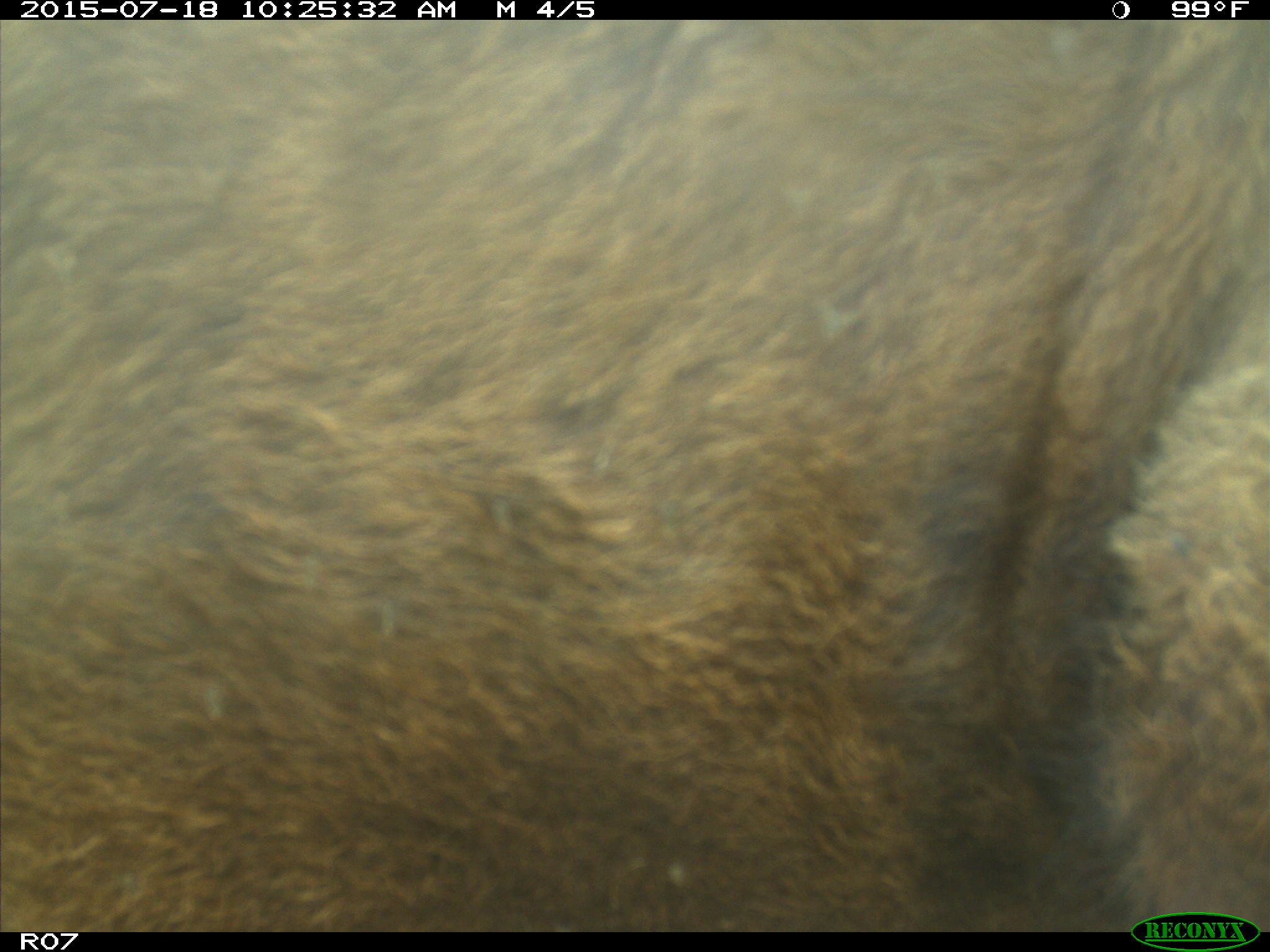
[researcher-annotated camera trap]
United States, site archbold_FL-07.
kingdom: Animalia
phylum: Chordata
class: Mammalia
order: Artiodactyla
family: Bovidae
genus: Bos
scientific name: Bos taurus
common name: domestic cow